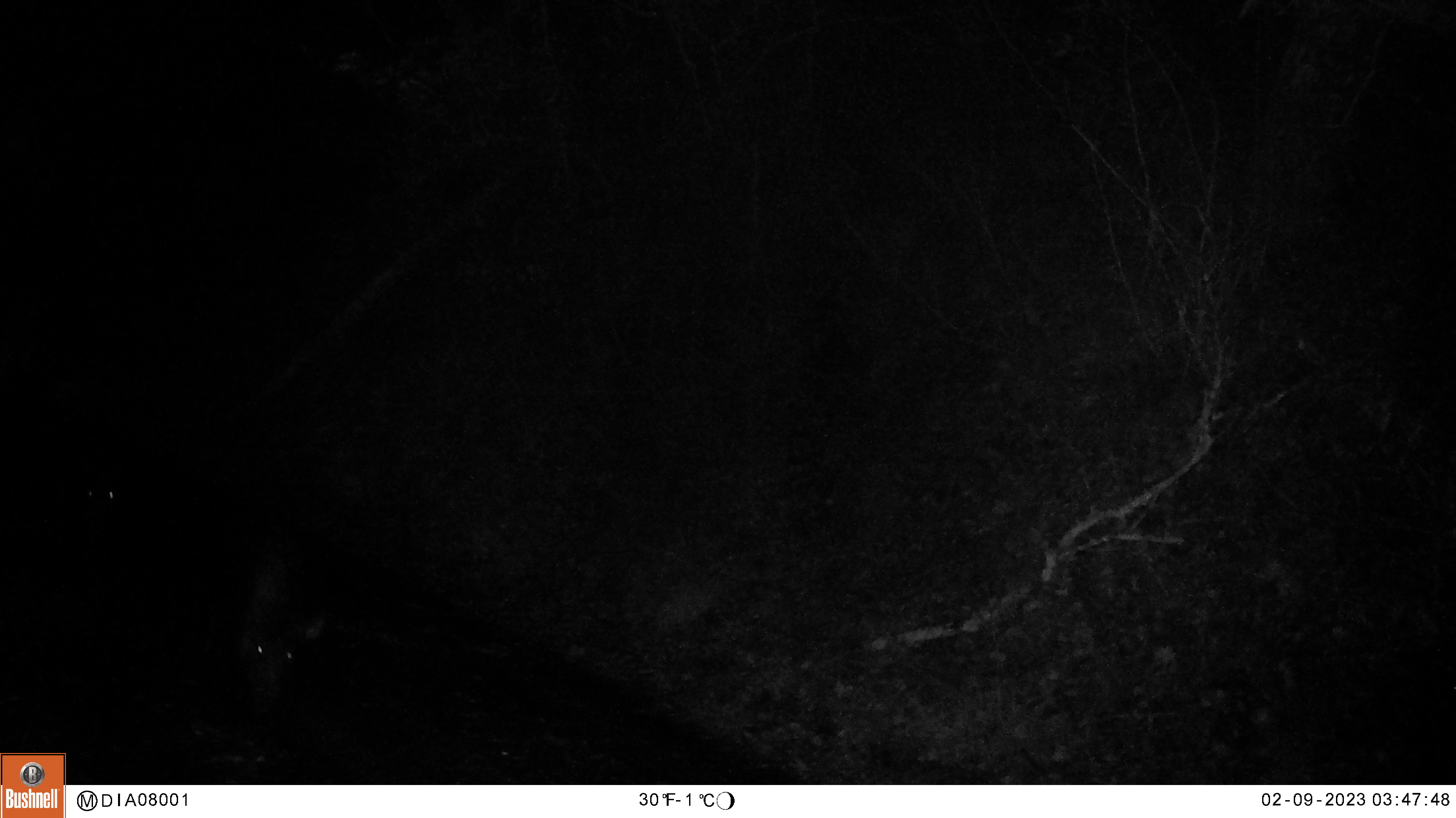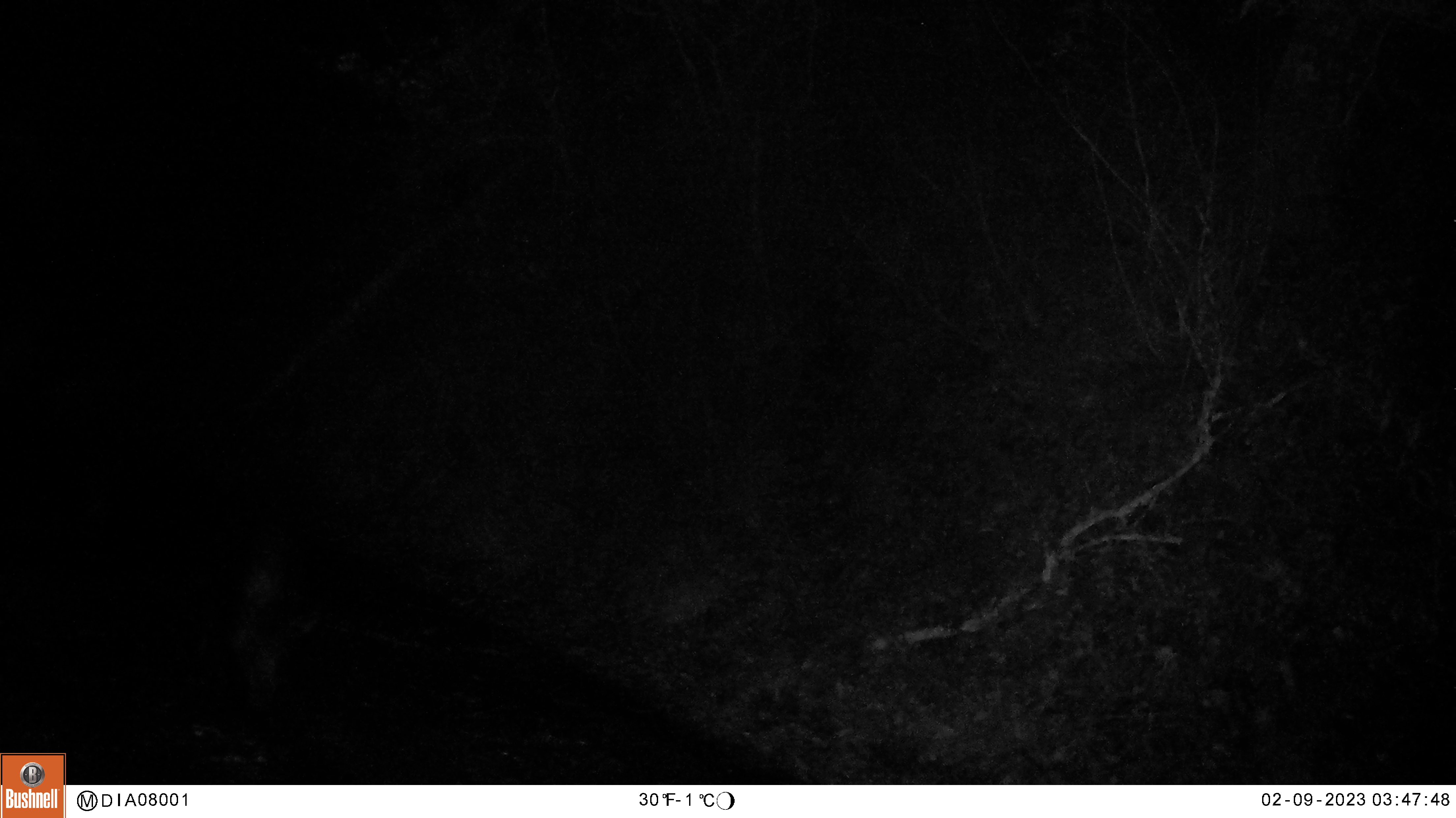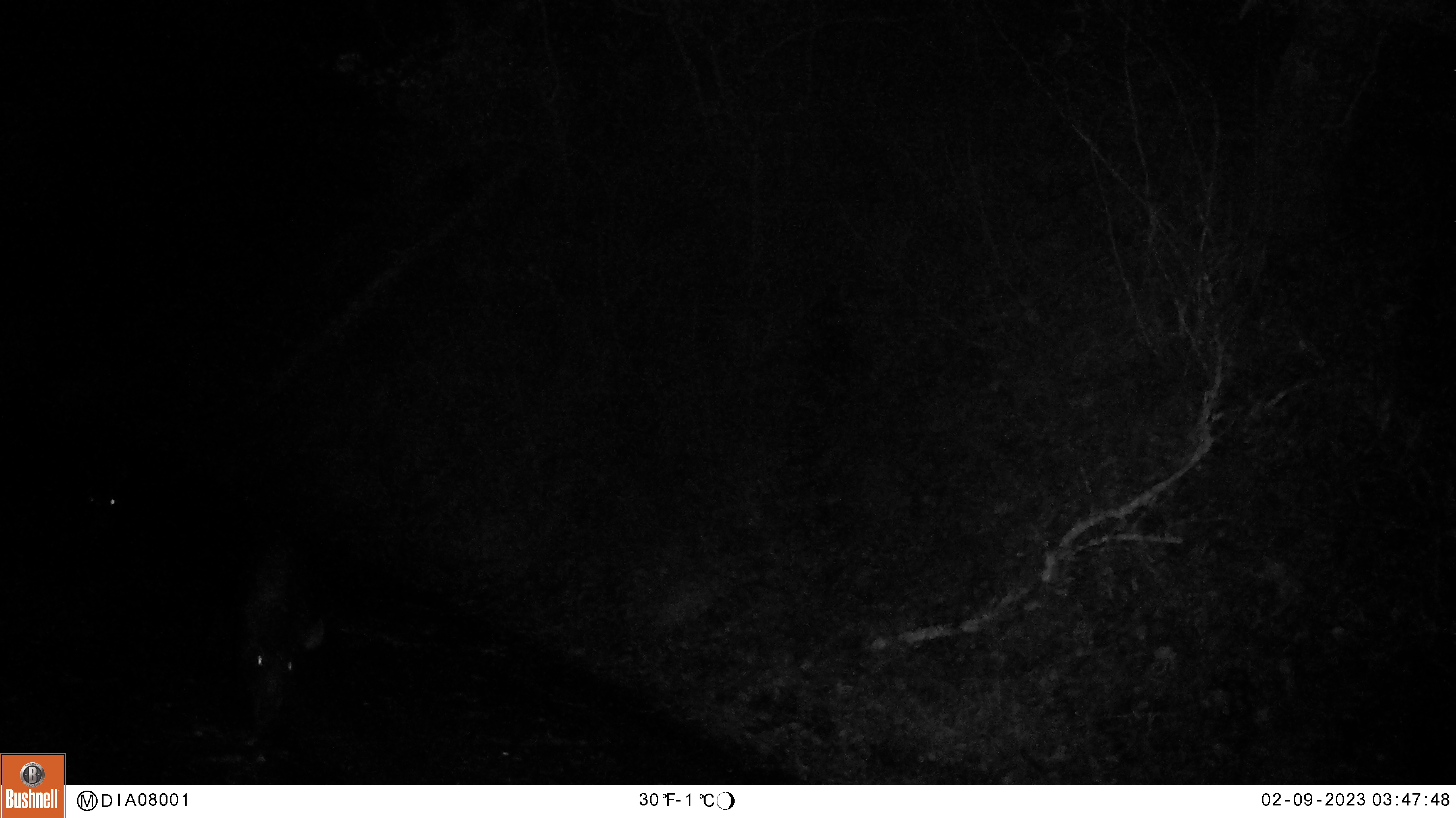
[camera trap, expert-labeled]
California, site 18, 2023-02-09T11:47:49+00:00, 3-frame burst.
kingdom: Animalia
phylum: Chordata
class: Mammalia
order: Artiodactyla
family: Suidae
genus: Sus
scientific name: Sus scrofa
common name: wild boar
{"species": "wild boar (Sus scrofa)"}